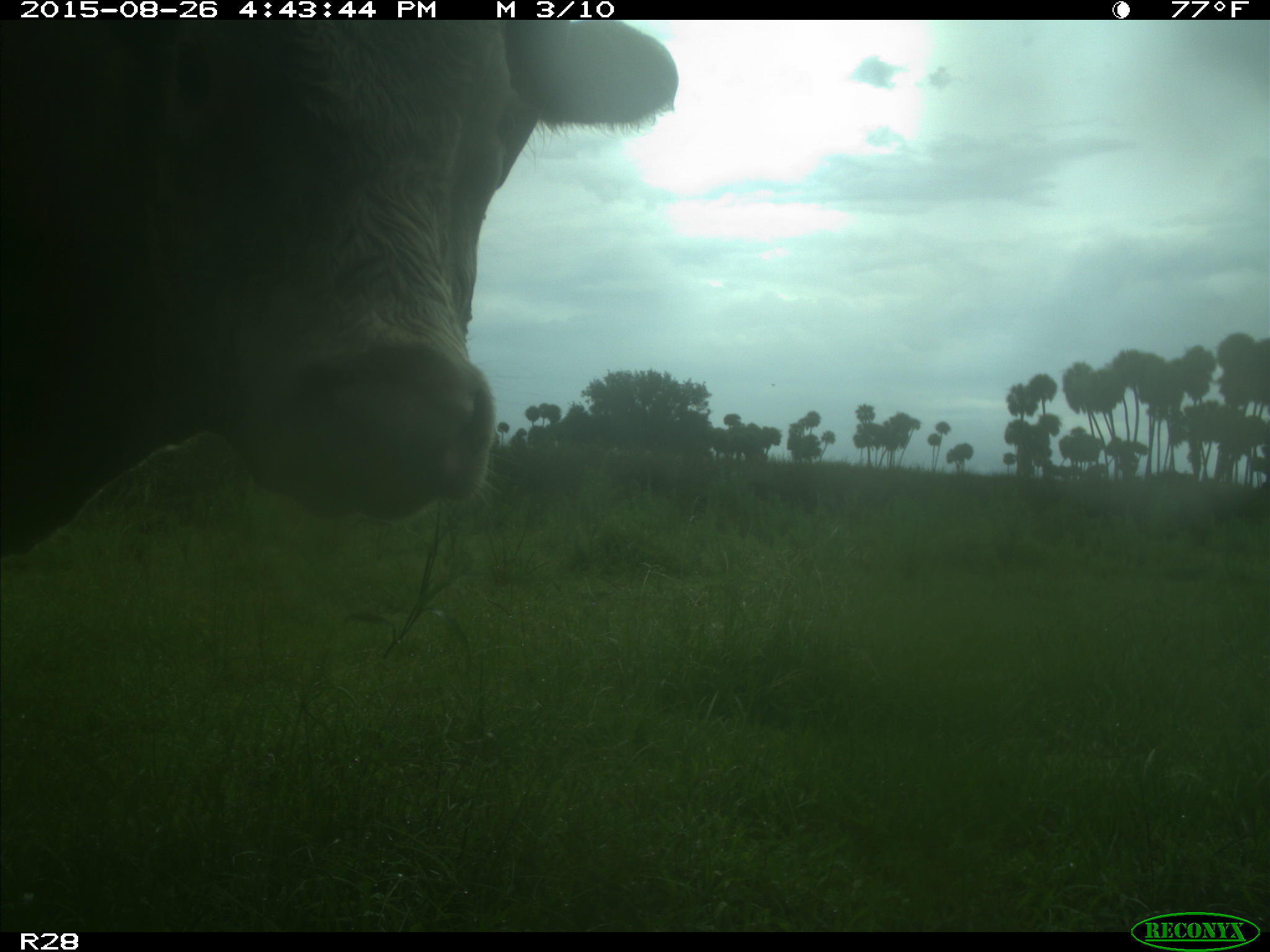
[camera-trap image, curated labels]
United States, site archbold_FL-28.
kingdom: Animalia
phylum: Chordata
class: Mammalia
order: Artiodactyla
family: Bovidae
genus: Bos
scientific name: Bos taurus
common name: domestic cow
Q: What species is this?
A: Bos taurus (domestic cow).